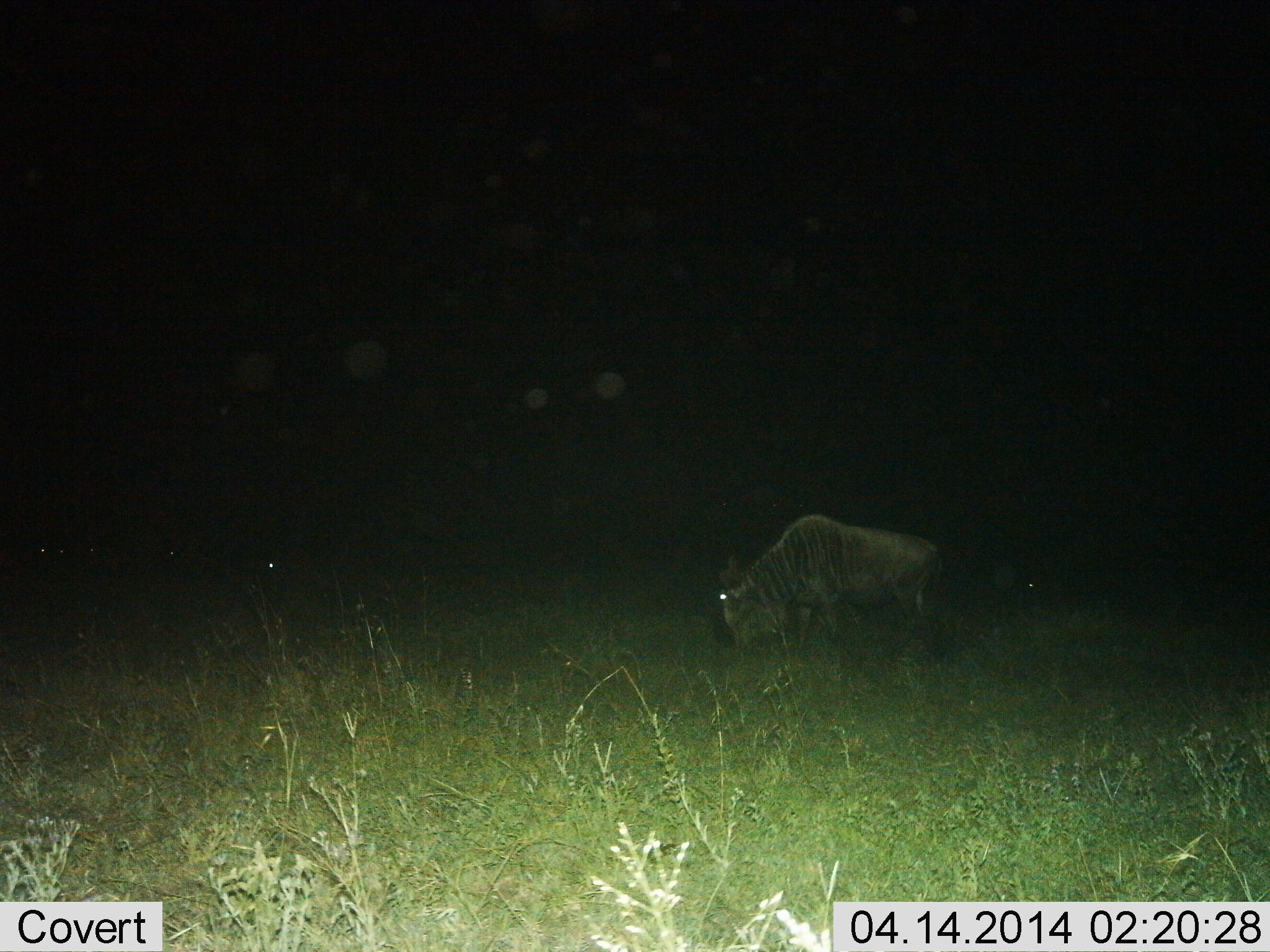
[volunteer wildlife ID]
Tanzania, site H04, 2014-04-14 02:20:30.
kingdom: Animalia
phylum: Chordata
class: Mammalia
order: Artiodactyla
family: Bovidae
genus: Connochaetes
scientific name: Connochaetes taurinus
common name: blue wildebeest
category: wildebeest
Wildebeest (blue wildebeest) (Connochaetes taurinus), count 1. Behavior (volunteer vote fractions): standing 30%, resting 0%, moving 10%, interacting 0%. Young present (vote fraction): 0%. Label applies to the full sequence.